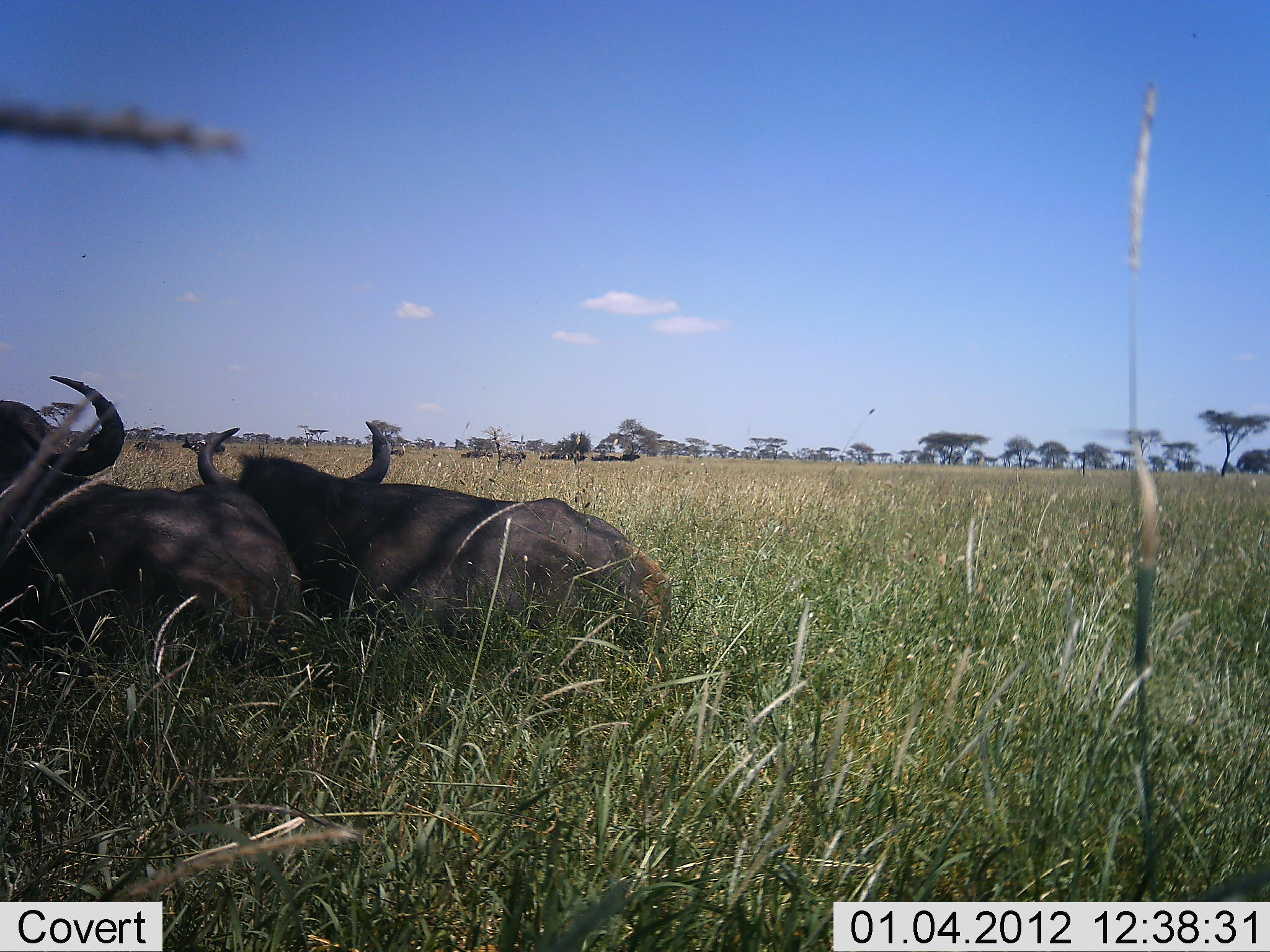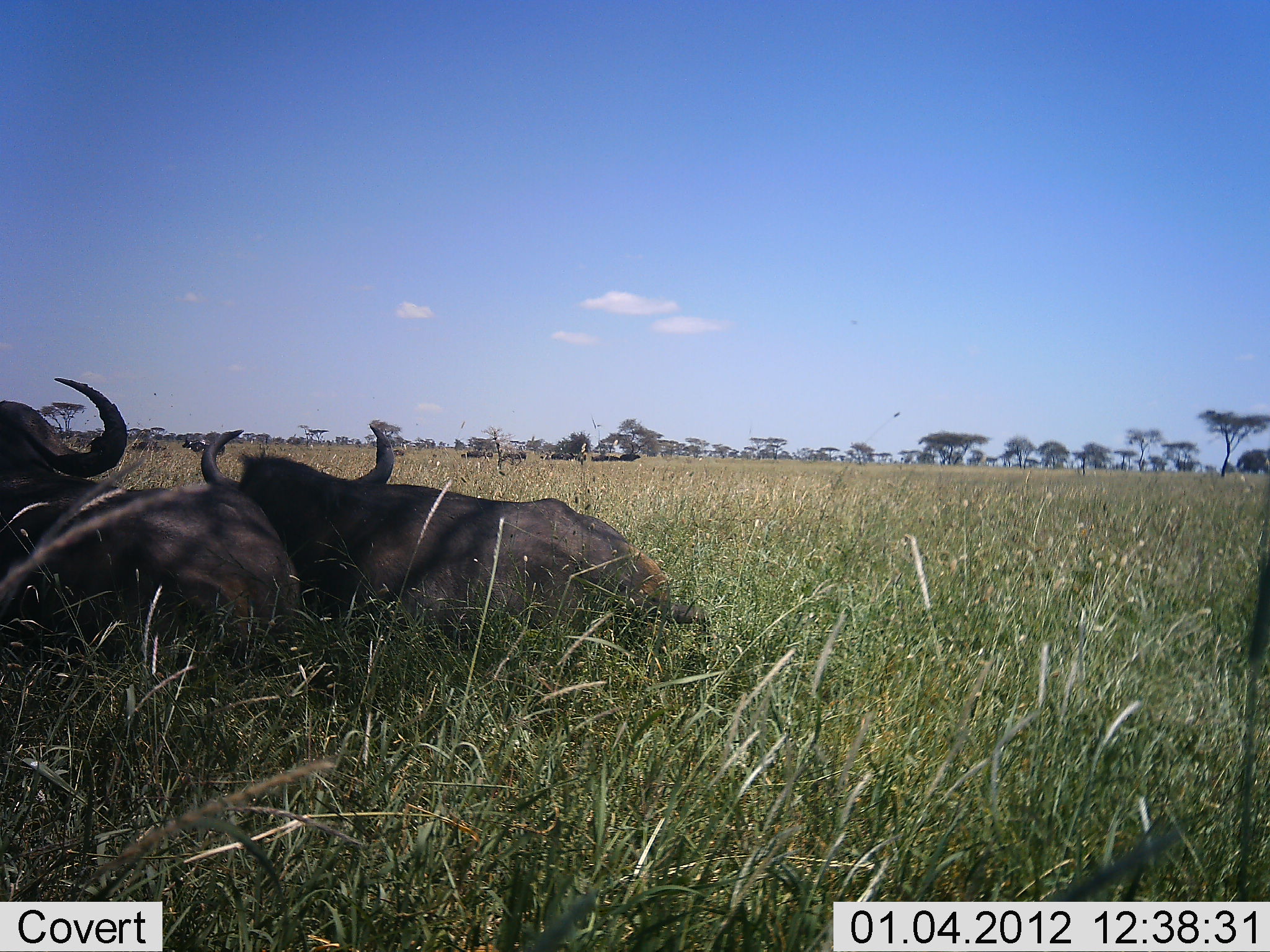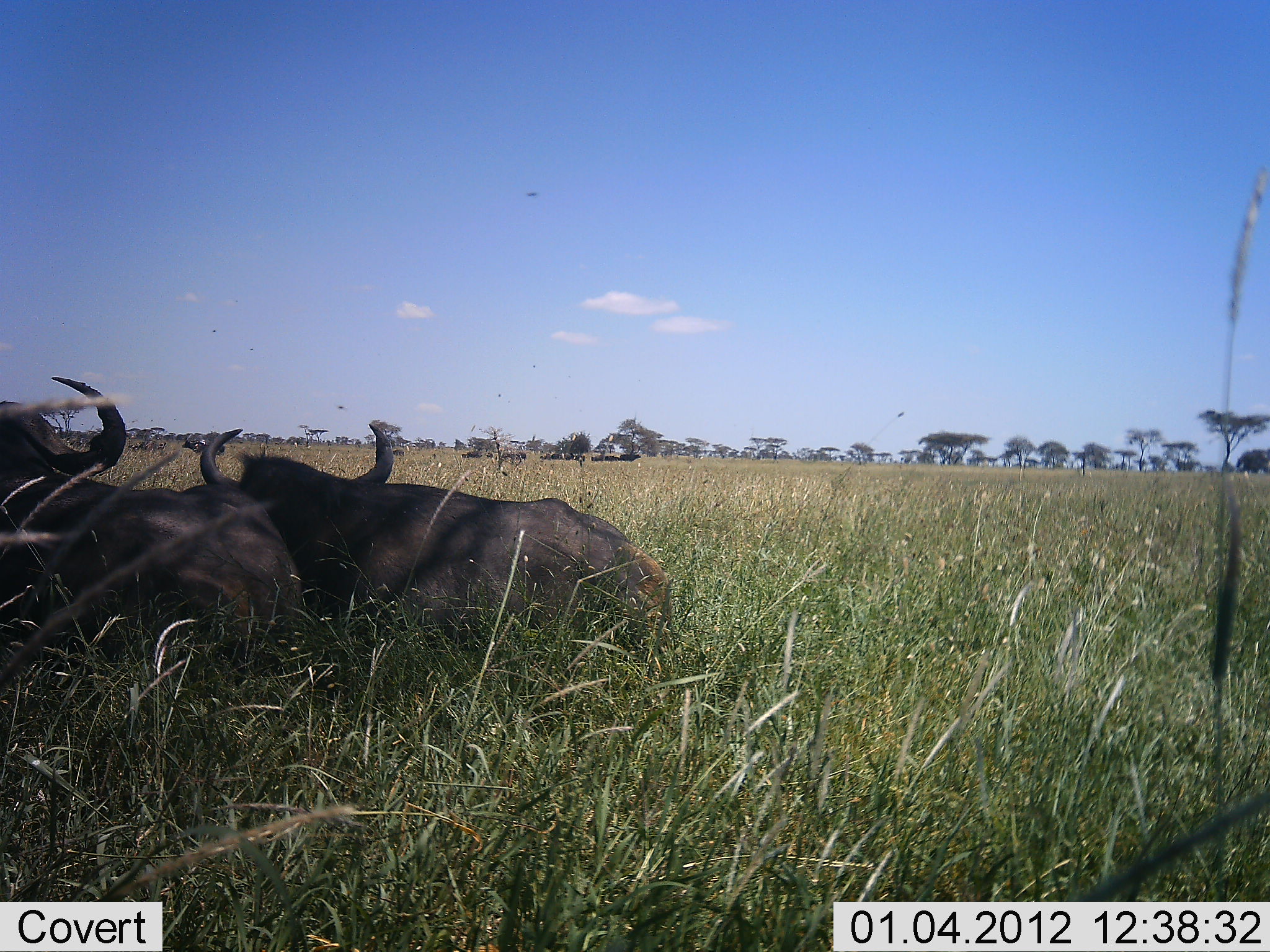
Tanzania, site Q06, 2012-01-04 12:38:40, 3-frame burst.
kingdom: Animalia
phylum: Chordata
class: Mammalia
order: Artiodactyla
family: Bovidae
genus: Syncerus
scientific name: Syncerus caffer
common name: cape buffalo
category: buffalo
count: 2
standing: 0%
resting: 100%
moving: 0%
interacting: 0%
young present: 0%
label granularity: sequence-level